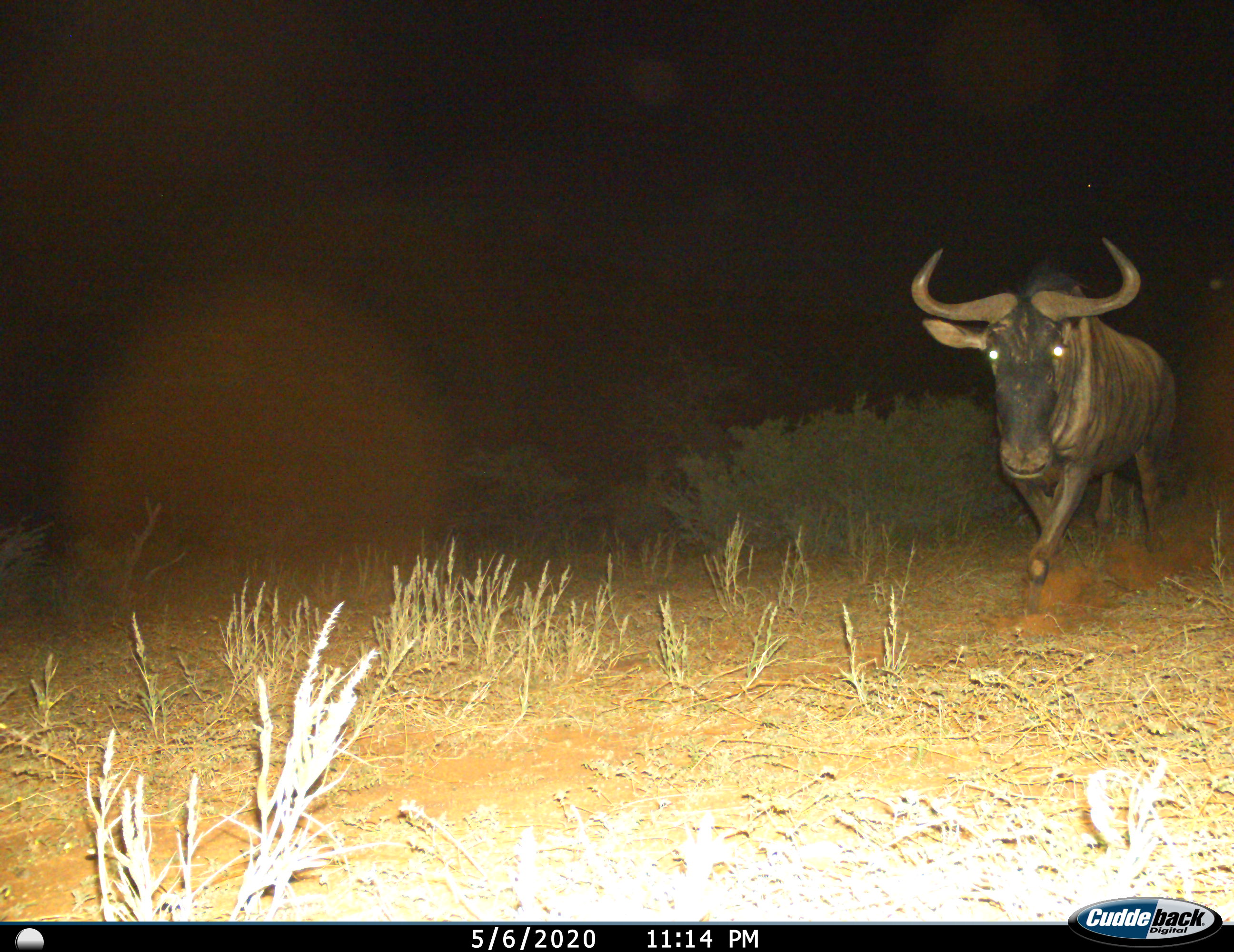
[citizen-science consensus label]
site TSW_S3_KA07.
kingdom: Animalia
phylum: Chordata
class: Mammalia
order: Artiodactyla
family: Bovidae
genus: Connochaetes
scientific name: Connochaetes taurinus taurinus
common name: blue wildebeest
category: wildebeestblue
Wildebeestblue (blue wildebeest) (Connochaetes taurinus taurinus), count 1. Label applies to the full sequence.